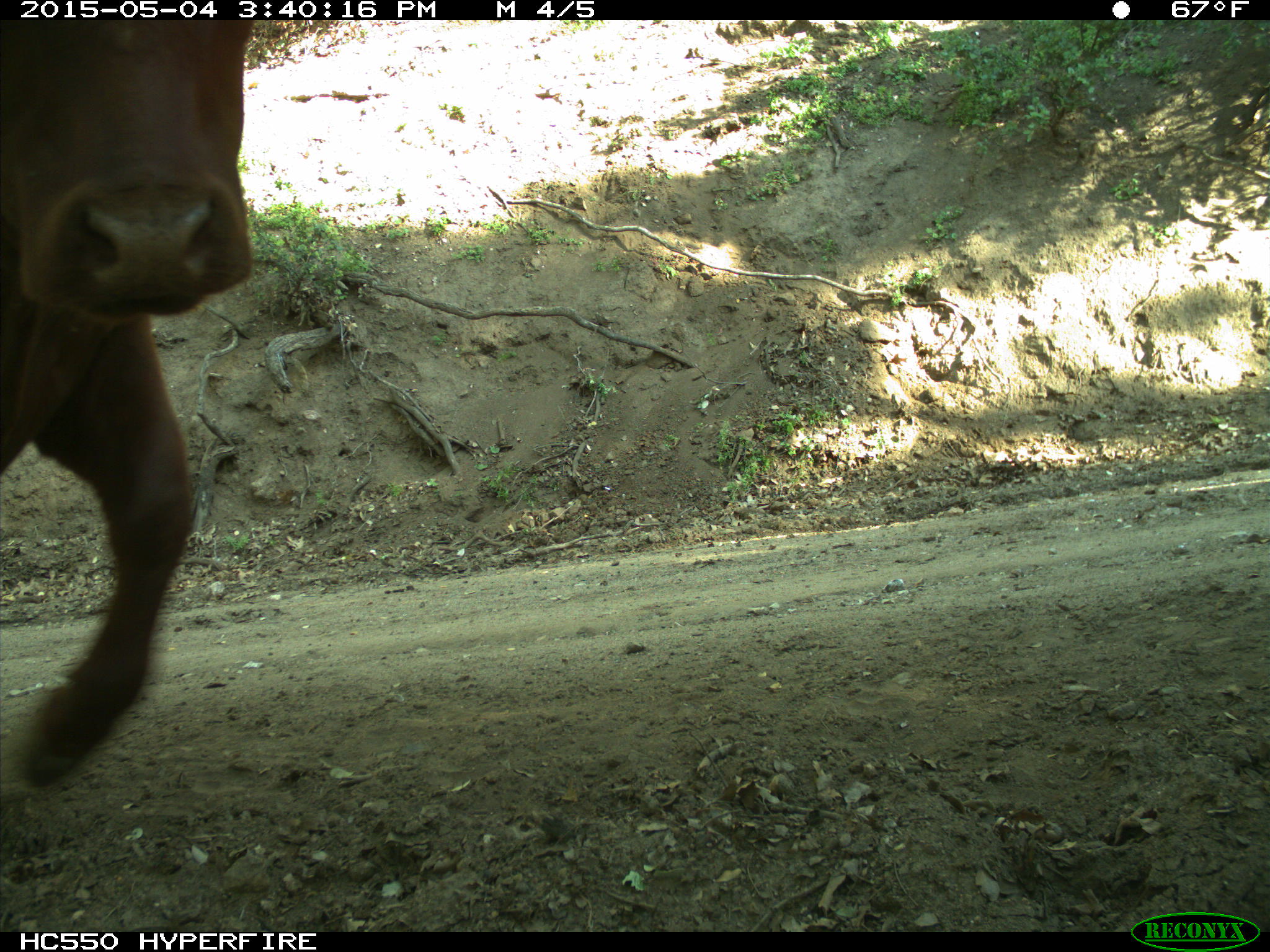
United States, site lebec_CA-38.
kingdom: Animalia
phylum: Chordata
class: Mammalia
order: Artiodactyla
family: Bovidae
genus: Bos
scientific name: Bos taurus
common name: domestic cow